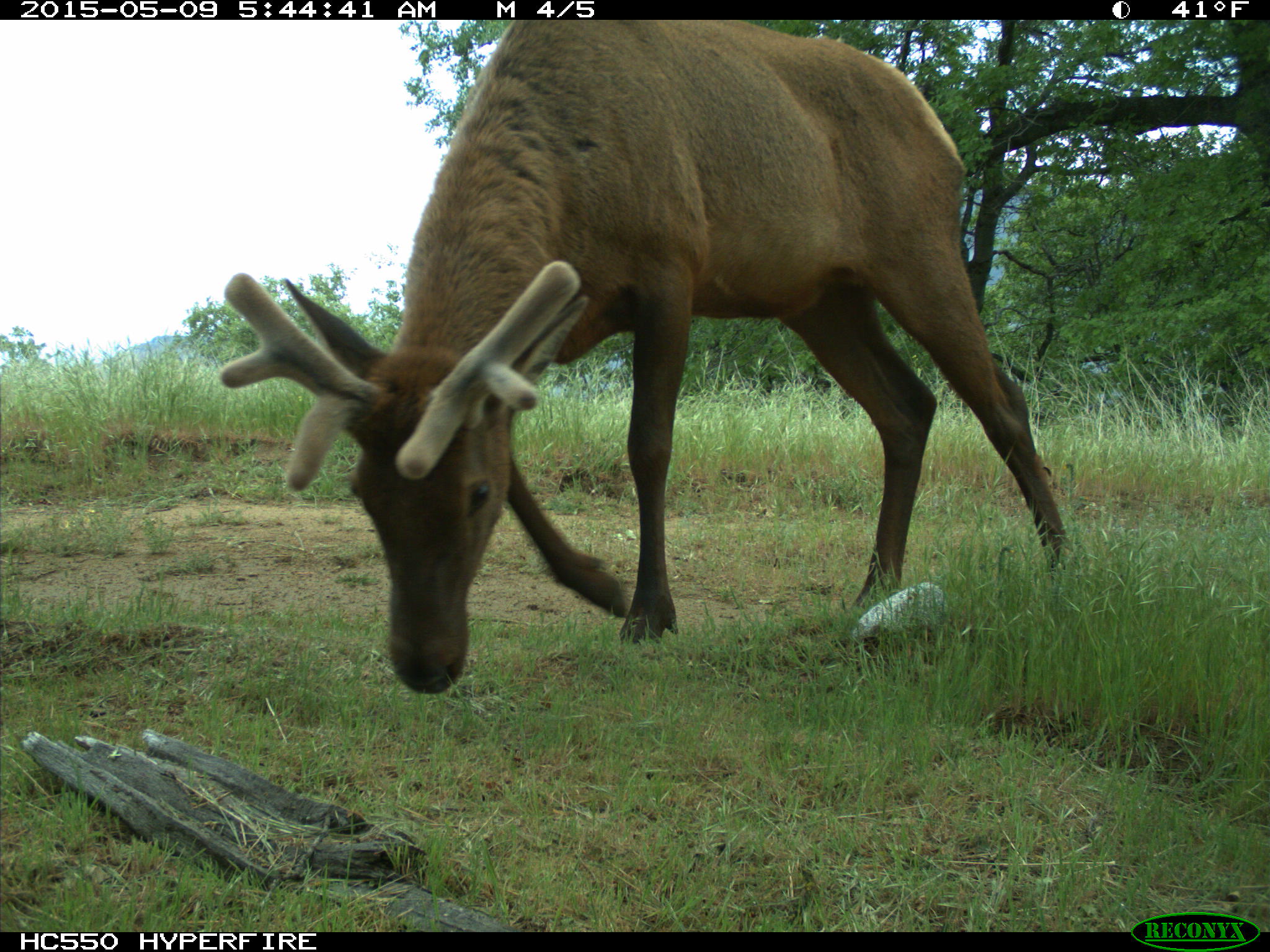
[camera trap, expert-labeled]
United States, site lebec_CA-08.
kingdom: Animalia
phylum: Chordata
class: Mammalia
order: Artiodactyla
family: Cervidae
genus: Cervus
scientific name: Cervus canadensis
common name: elk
Cervus canadensis (elk).